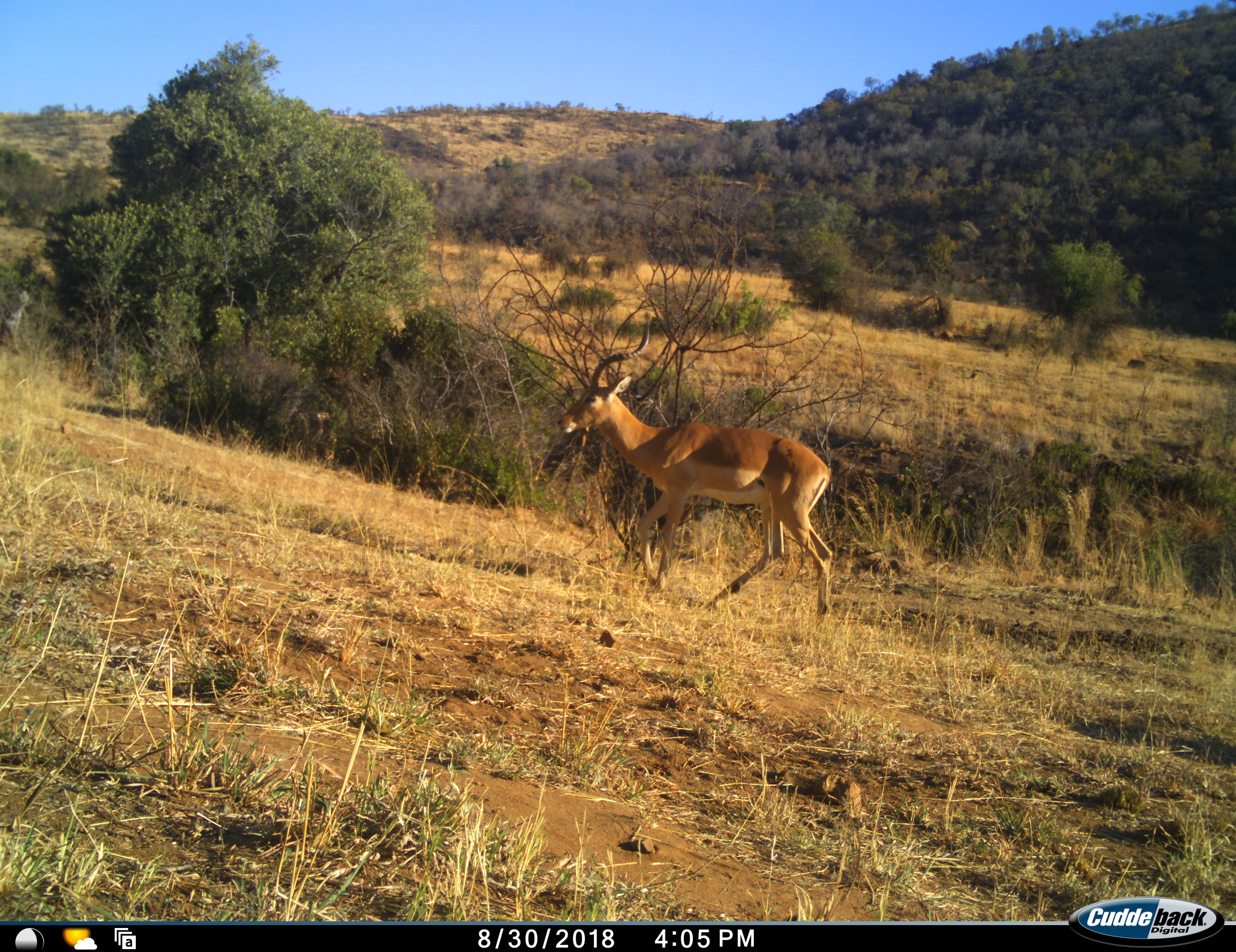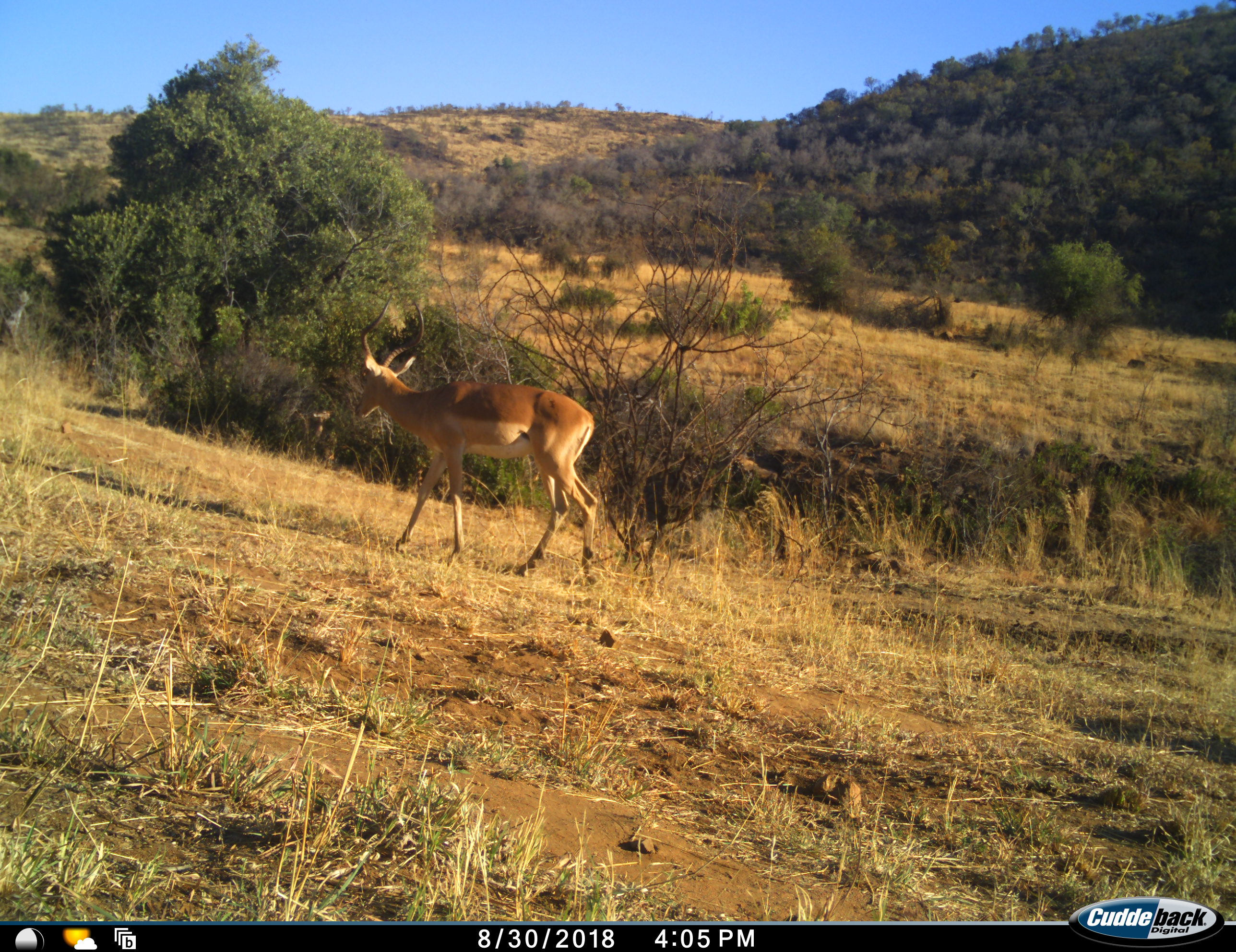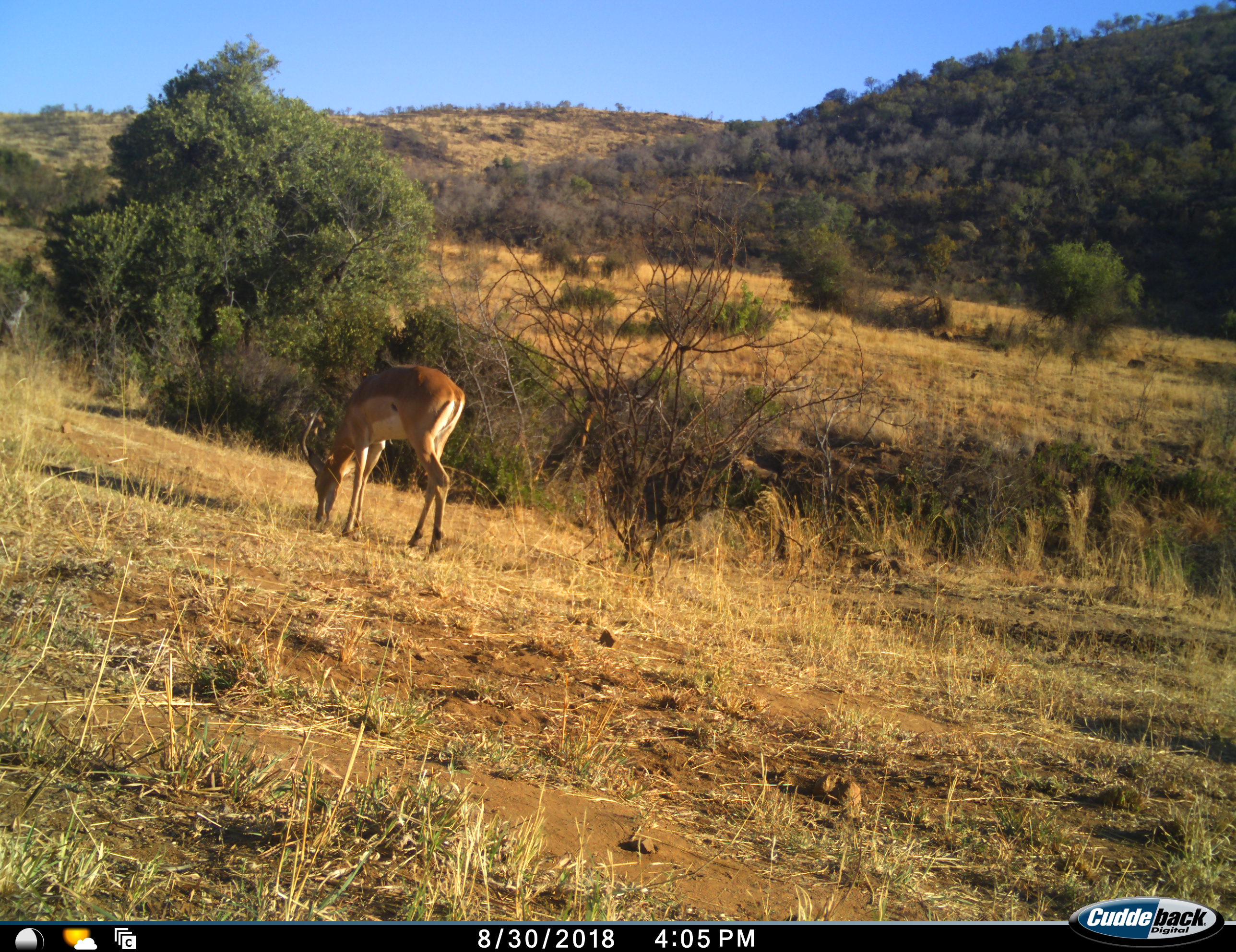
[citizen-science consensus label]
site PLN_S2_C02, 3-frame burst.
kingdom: Animalia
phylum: Chordata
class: Mammalia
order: Artiodactyla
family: Bovidae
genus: Aepyceros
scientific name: Aepyceros melampus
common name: impala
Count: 1.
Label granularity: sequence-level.